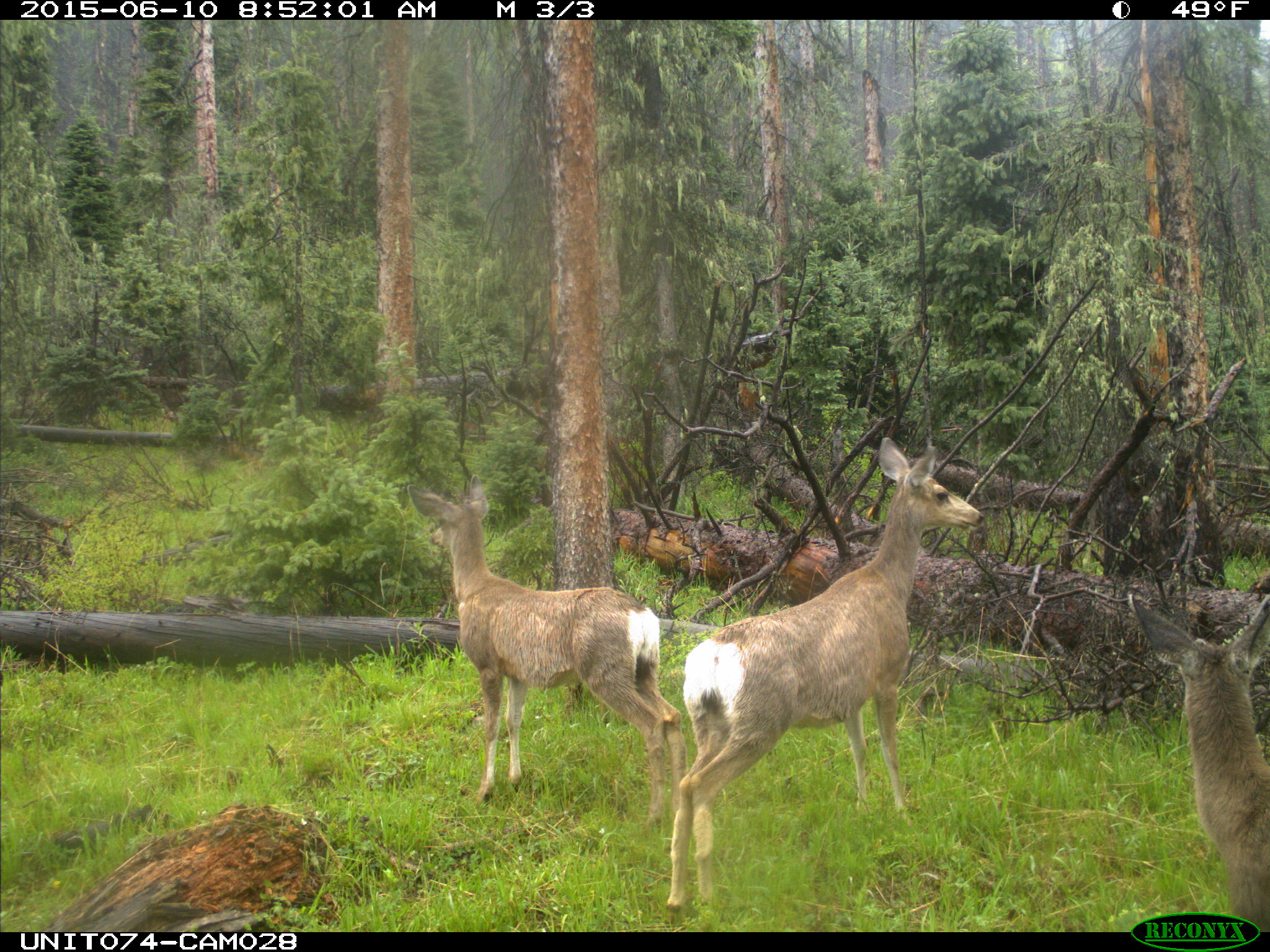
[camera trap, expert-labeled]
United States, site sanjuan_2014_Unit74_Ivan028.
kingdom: Animalia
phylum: Chordata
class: Mammalia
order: Artiodactyla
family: Cervidae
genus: Odocoileus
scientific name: Odocoileus hemionus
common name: mule deer